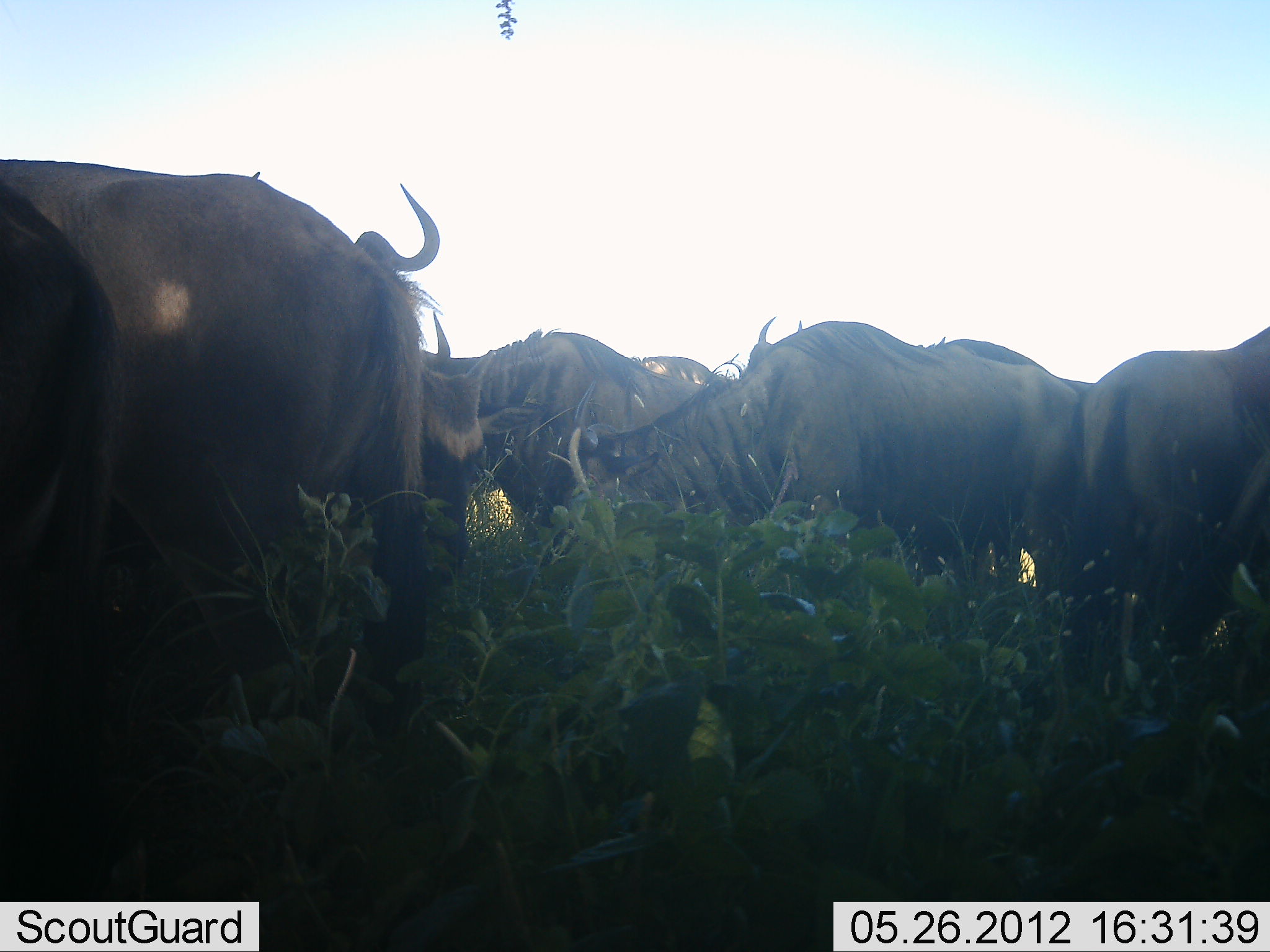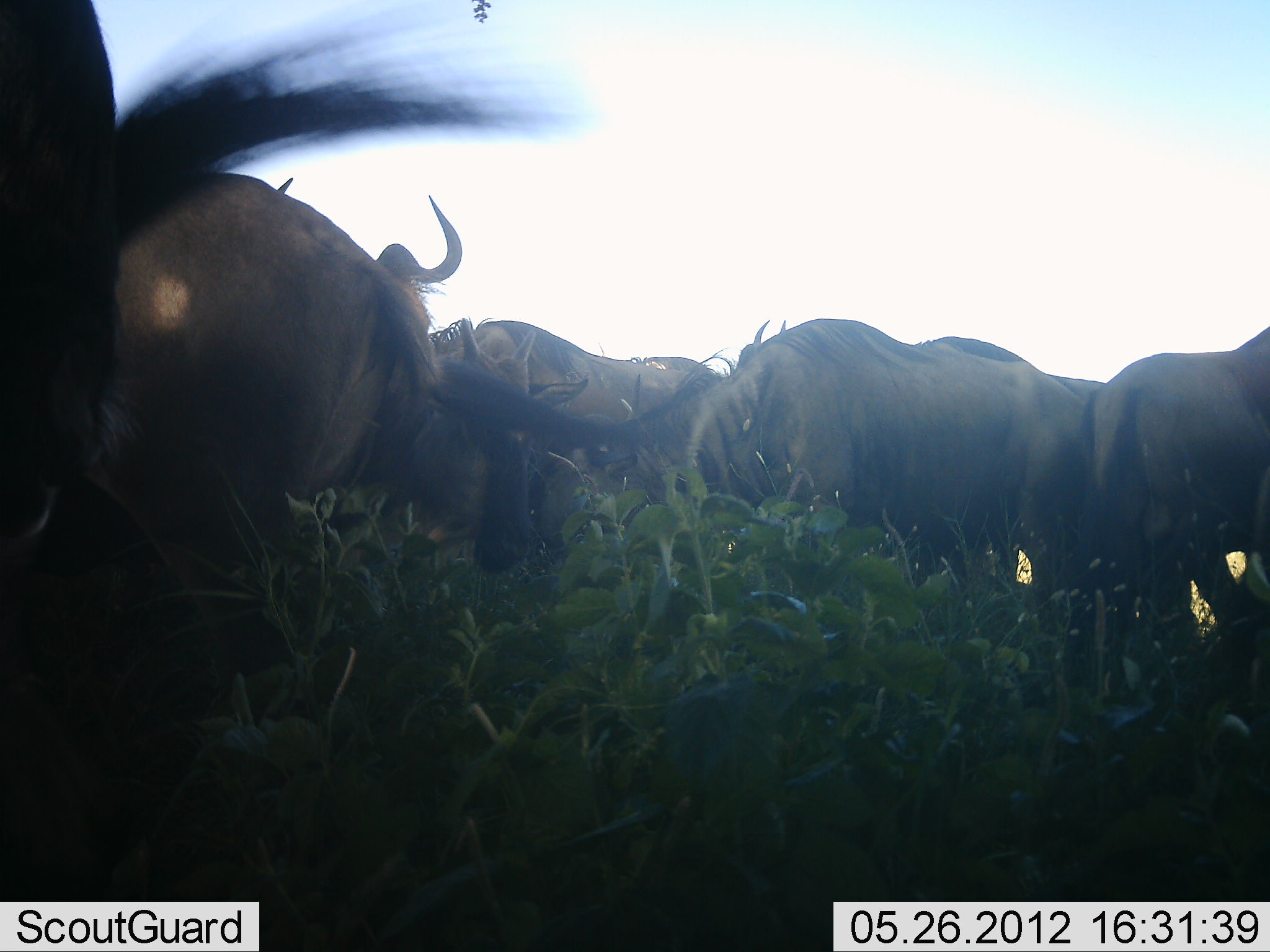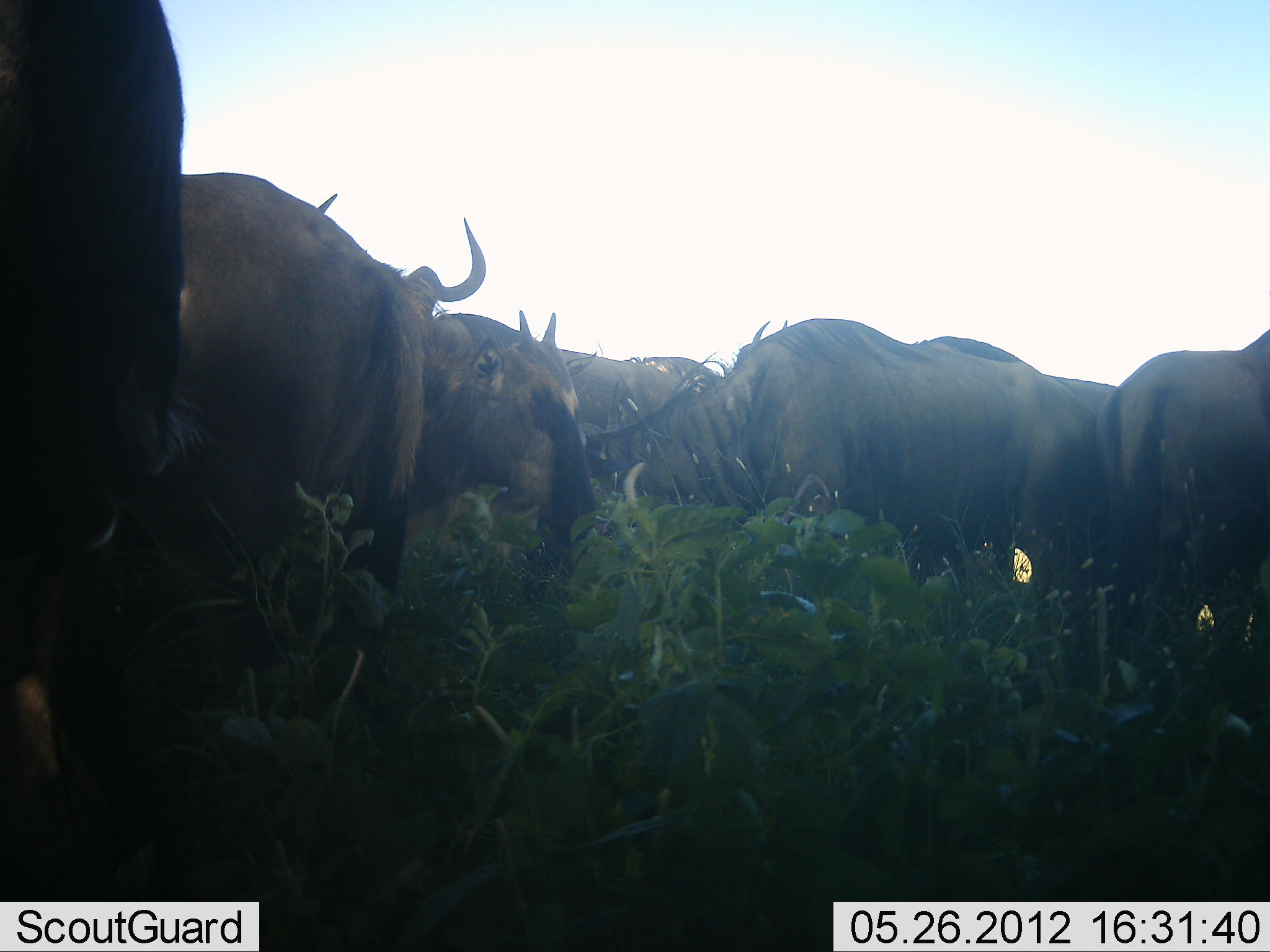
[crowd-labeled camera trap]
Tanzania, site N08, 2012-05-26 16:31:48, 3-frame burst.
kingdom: Animalia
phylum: Chordata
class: Mammalia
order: Artiodactyla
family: Bovidae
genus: Connochaetes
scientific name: Connochaetes taurinus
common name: blue wildebeest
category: wildebeest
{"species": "wildebeest (blue wildebeest) (Connochaetes taurinus)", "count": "7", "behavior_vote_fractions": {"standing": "68%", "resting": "0%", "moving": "26%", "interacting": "5%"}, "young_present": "11%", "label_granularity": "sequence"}